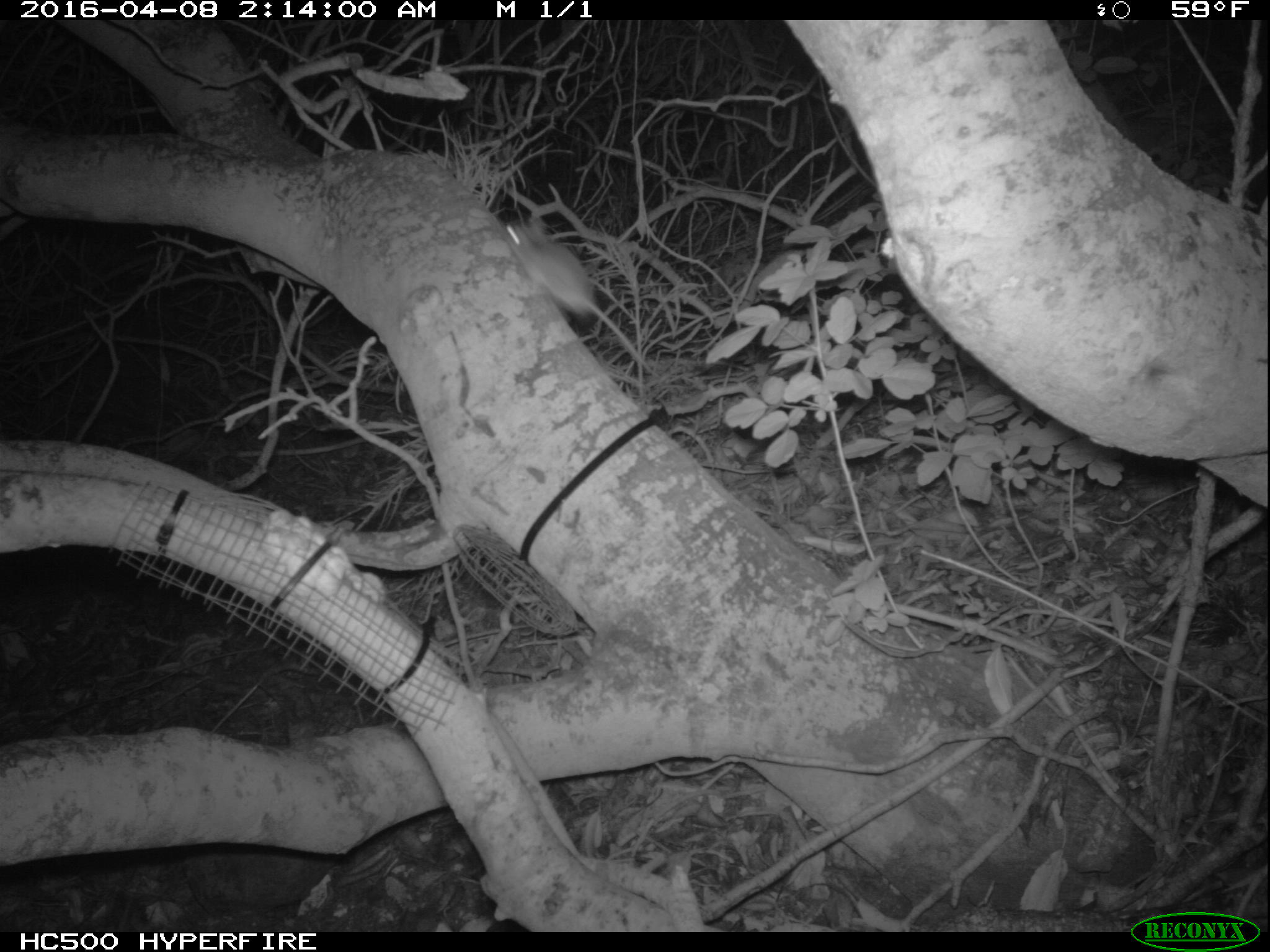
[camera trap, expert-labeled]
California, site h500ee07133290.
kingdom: Animalia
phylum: Chordata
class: Mammalia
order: Rodentia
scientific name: Rodentia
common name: rodent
Rodent (Rodentia).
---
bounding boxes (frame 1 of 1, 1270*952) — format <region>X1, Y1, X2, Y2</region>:
rodent: <region>498, 218, 654, 375</region>